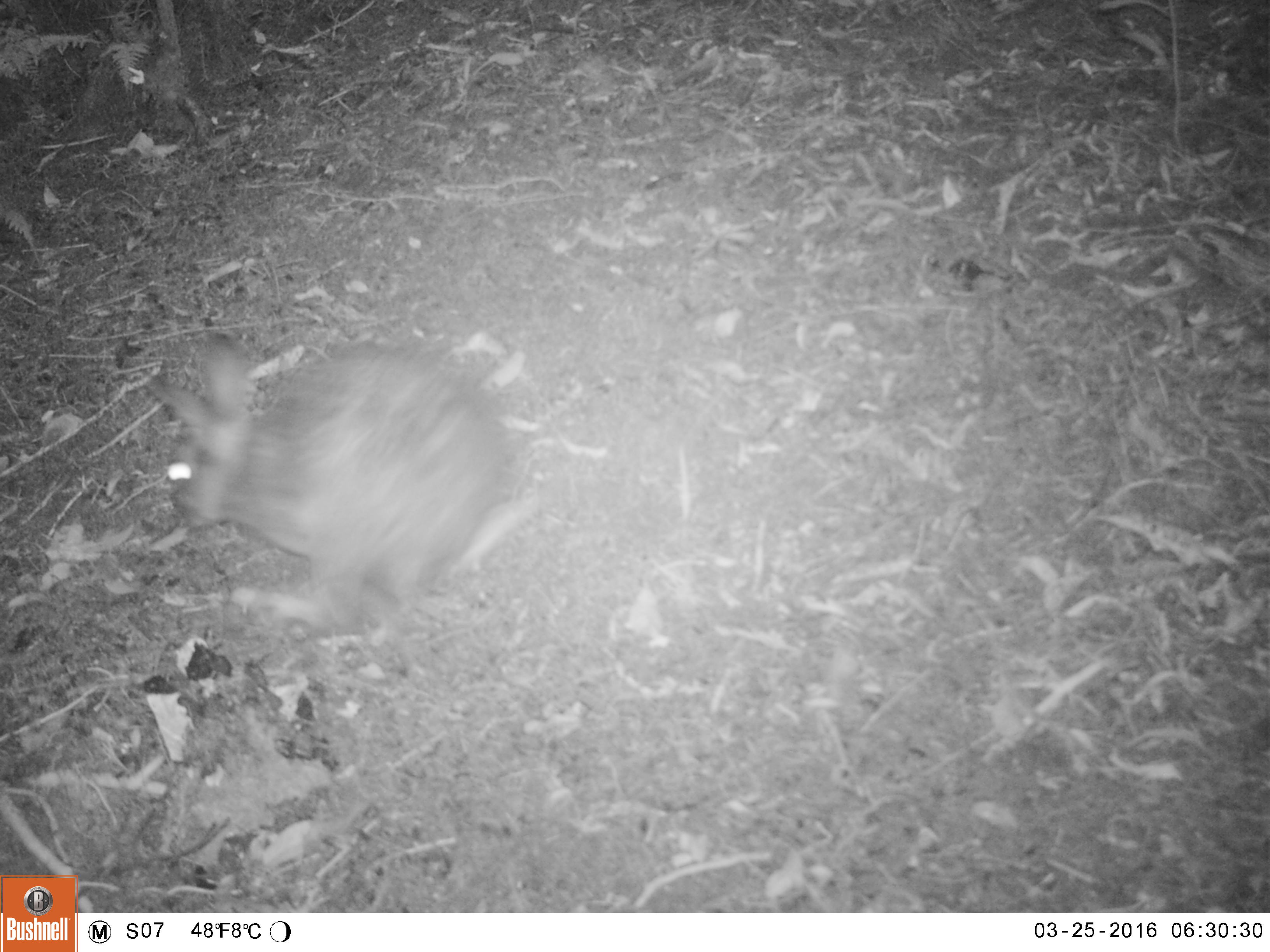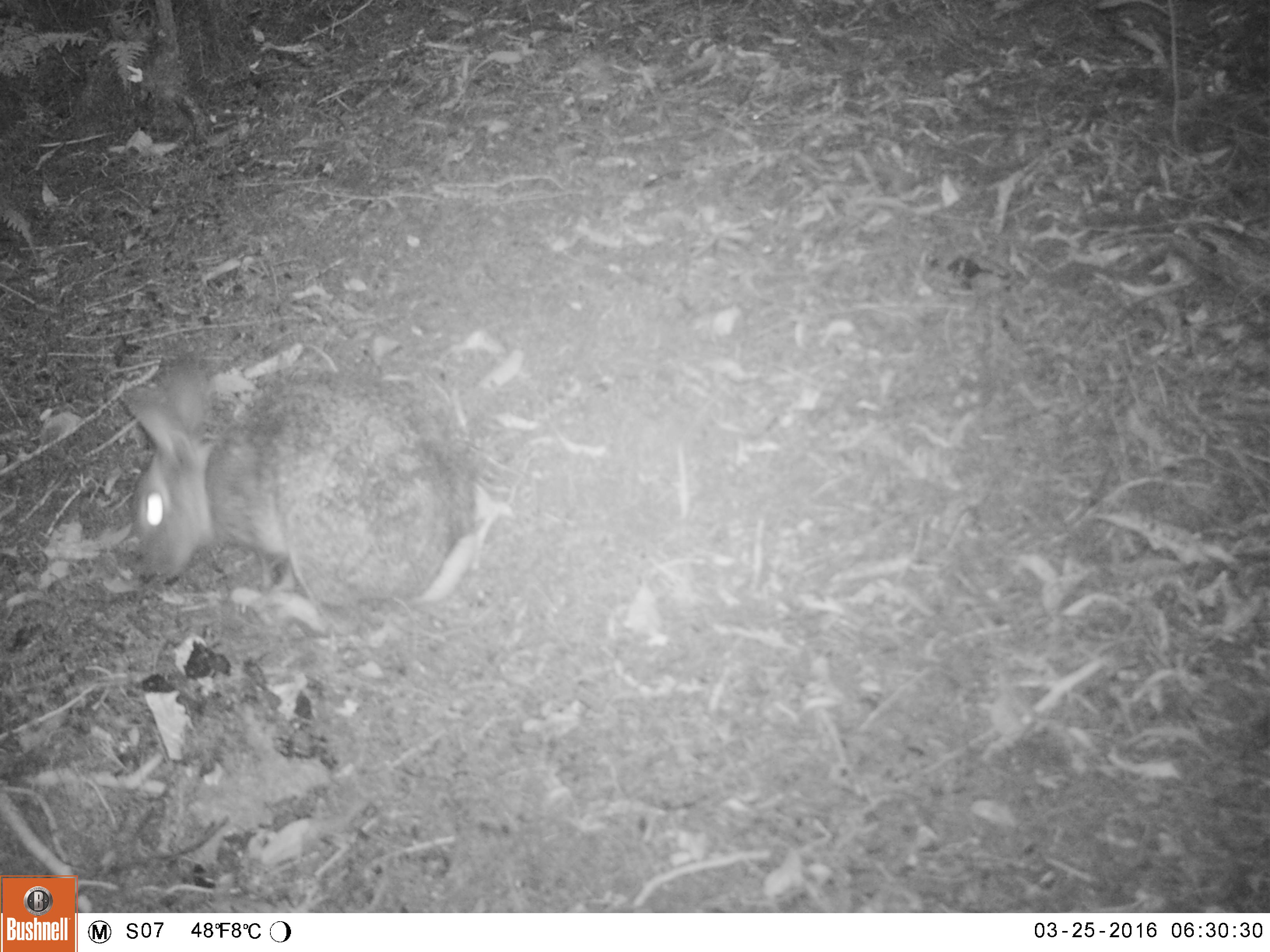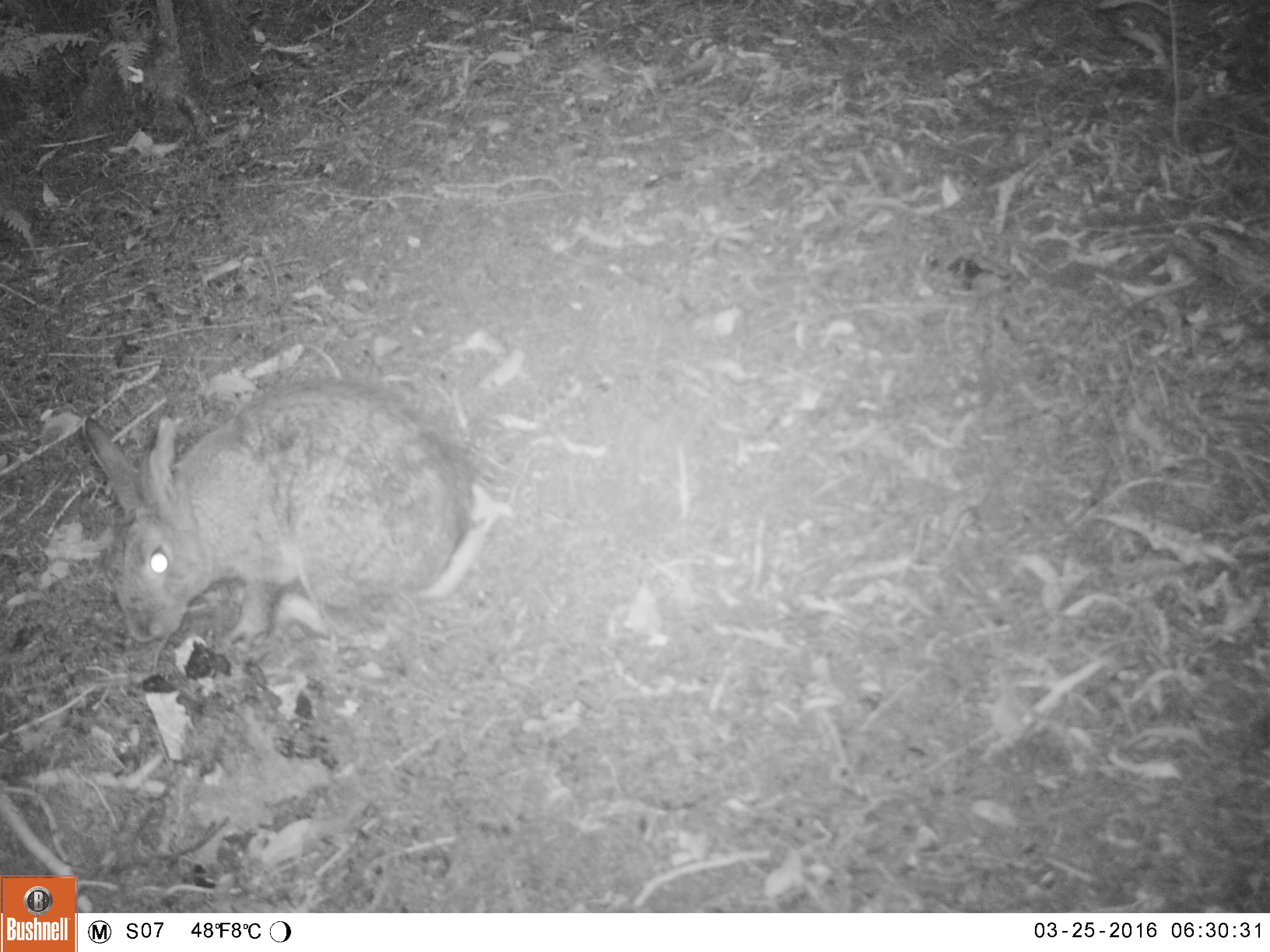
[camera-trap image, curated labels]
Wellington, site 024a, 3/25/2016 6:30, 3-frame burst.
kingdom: Animalia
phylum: Chordata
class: Mammalia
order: Lagomorpha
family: Leporidae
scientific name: Leporidae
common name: rabbit